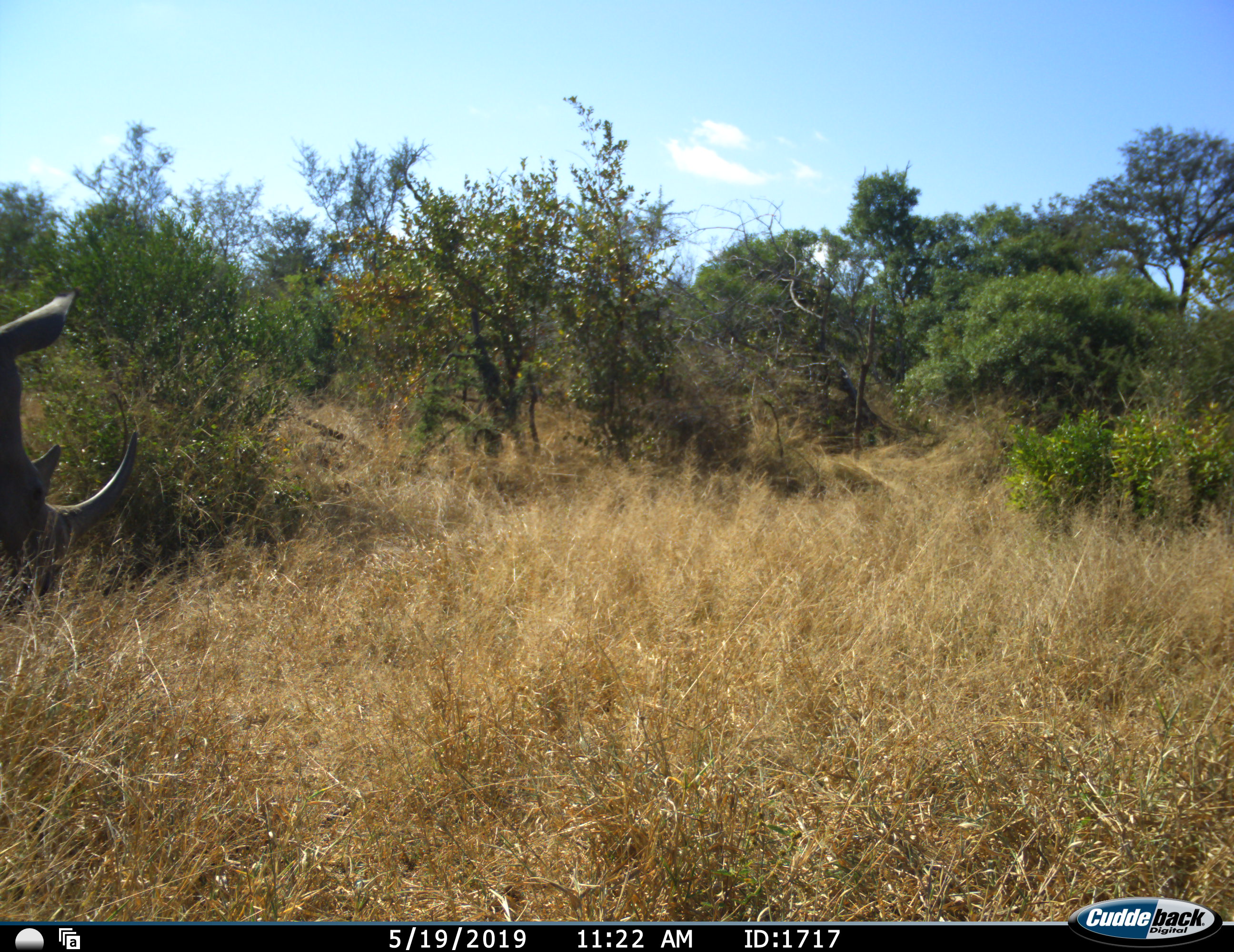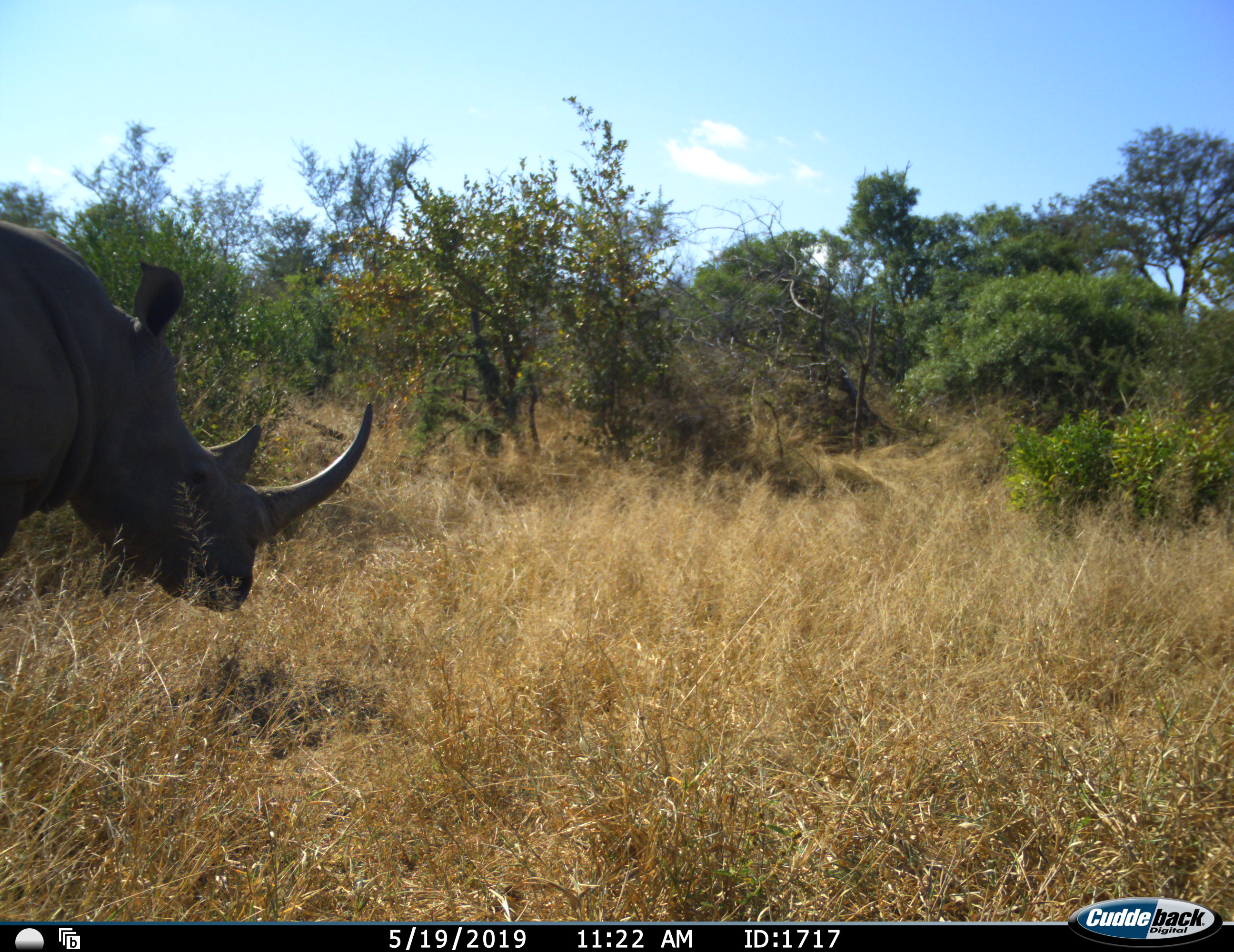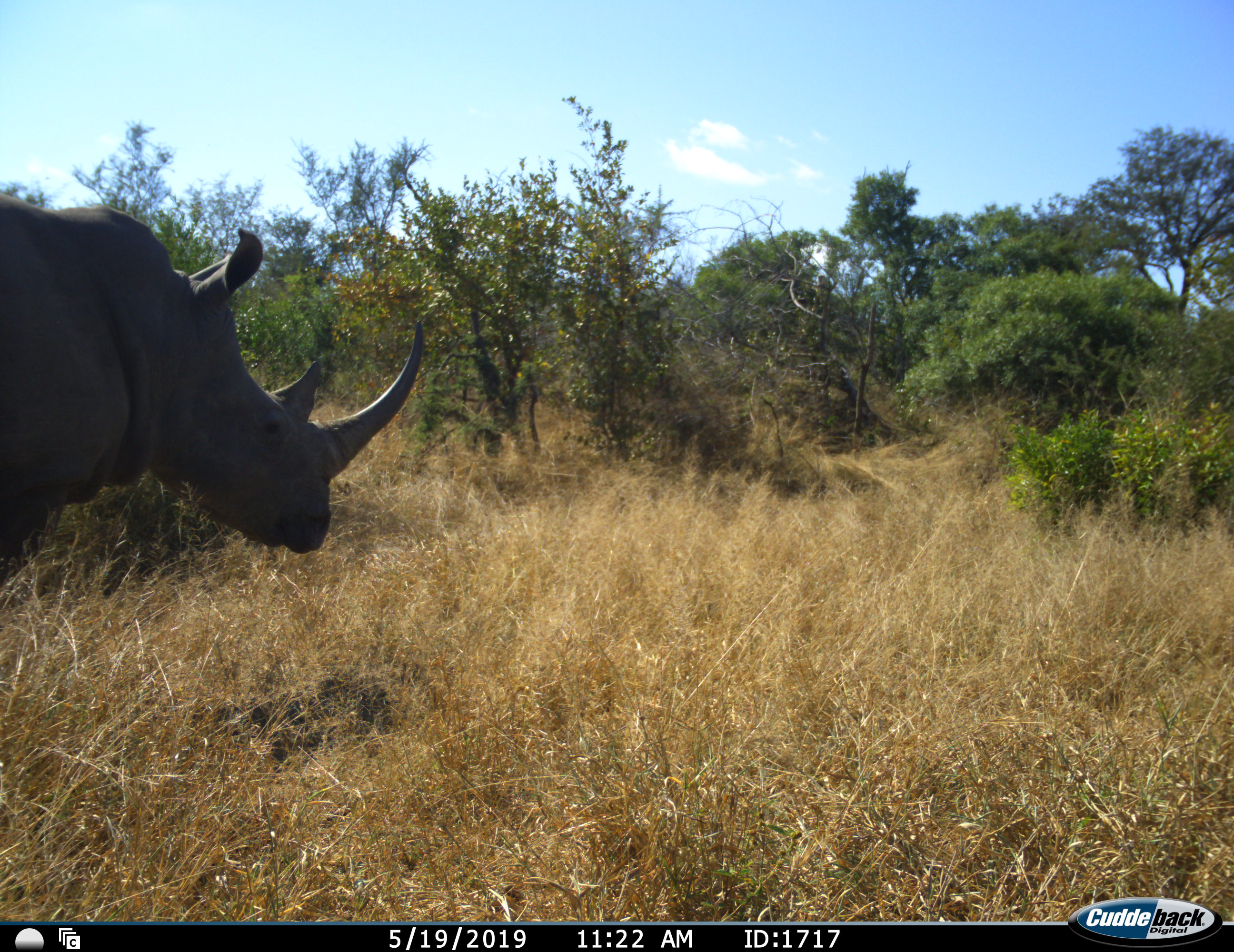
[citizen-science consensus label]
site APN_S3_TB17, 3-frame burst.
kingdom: Animalia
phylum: Chordata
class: Mammalia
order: Perissodactyla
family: Rhinocerotidae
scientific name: Rhinocerotidae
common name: unknown rhinoceros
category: rhinocerosunknown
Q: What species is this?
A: Rhinocerosunknown (unknown rhinoceros) (Rhinocerotidae).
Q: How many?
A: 1.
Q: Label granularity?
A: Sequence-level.